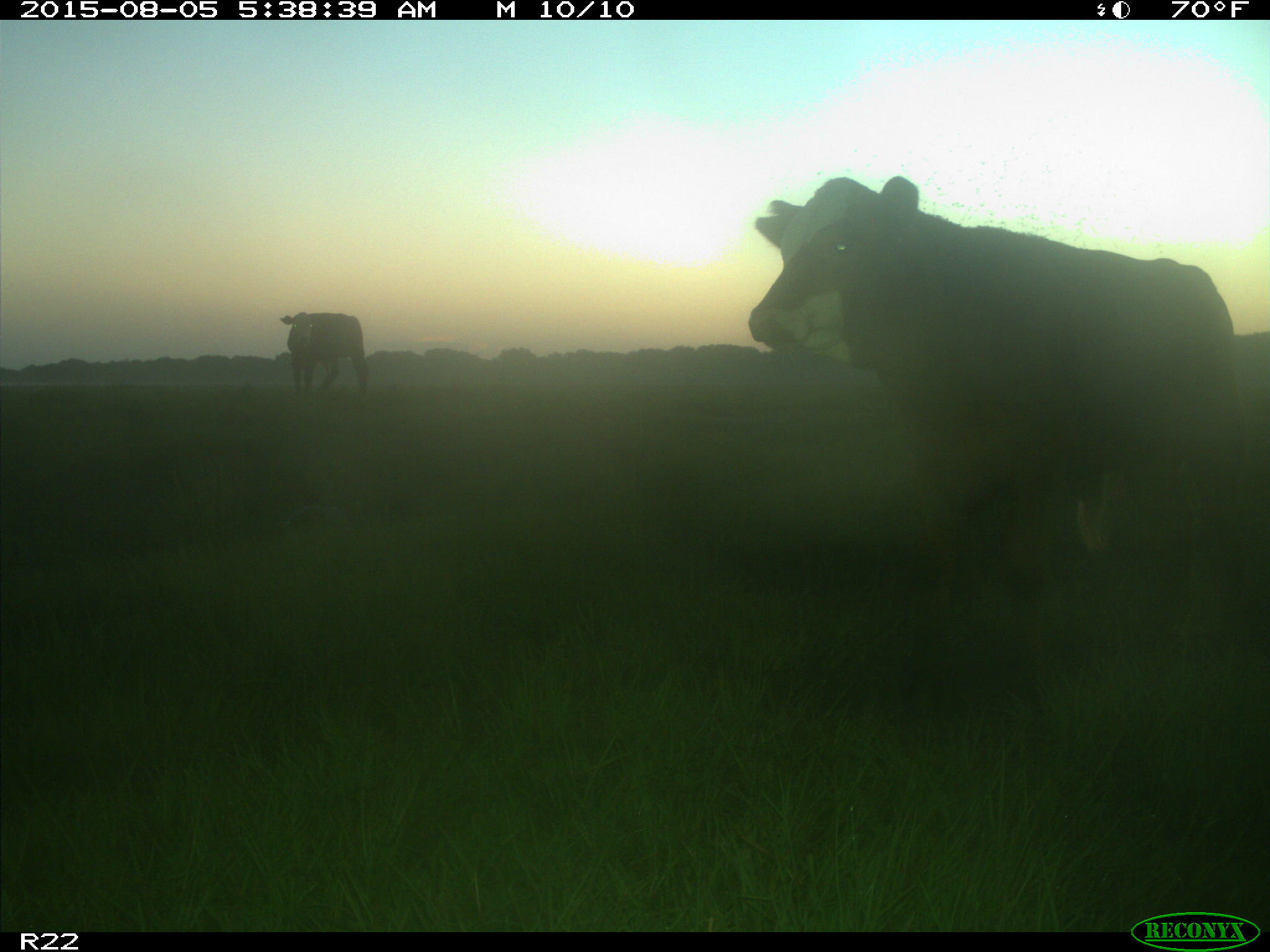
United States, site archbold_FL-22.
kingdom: Animalia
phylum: Chordata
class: Mammalia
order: Artiodactyla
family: Bovidae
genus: Bos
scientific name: Bos taurus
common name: domestic cow